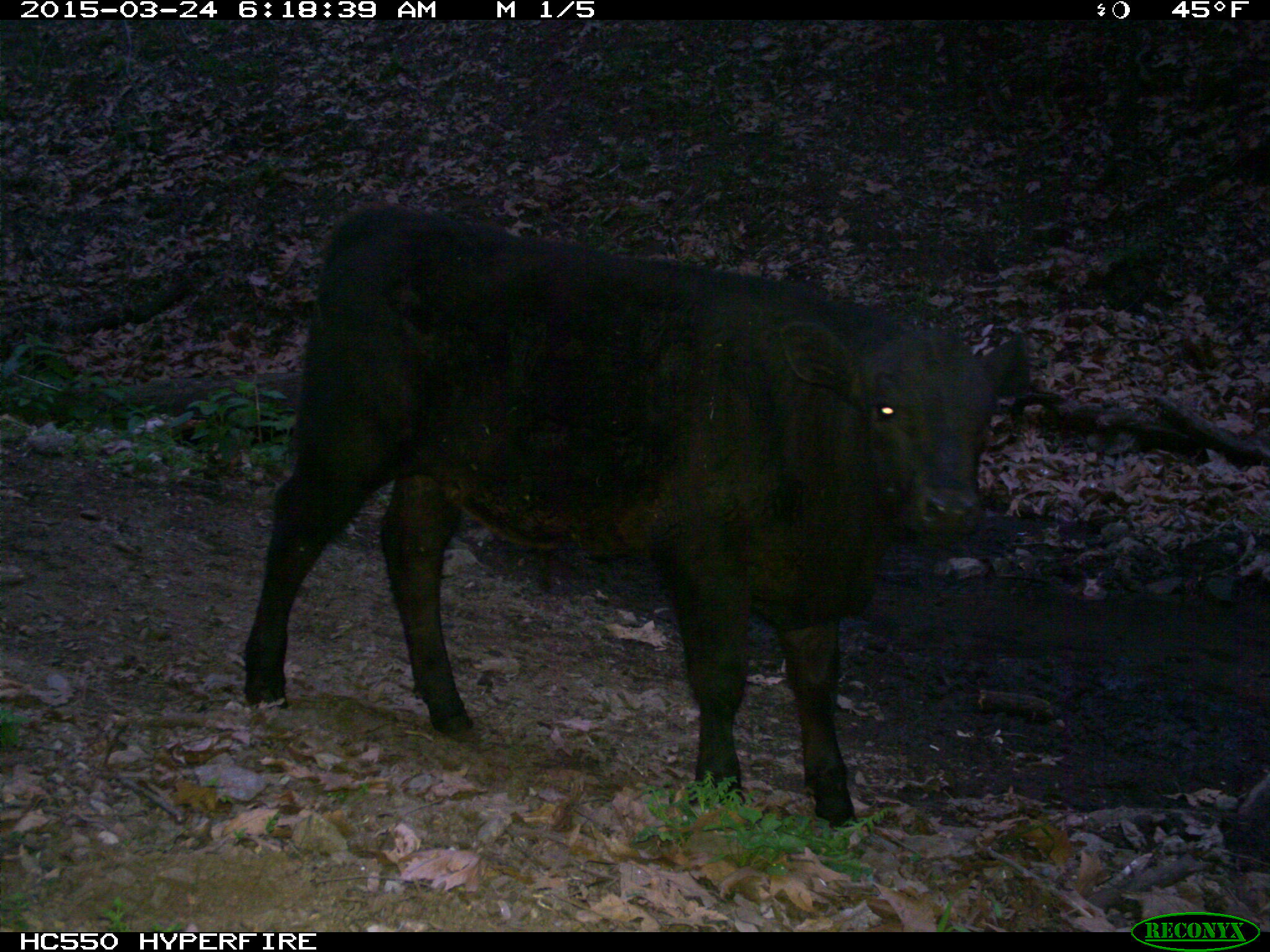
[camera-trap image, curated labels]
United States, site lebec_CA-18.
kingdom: Animalia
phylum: Chordata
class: Mammalia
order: Artiodactyla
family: Bovidae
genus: Bos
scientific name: Bos taurus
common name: domestic cow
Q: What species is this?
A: Bos taurus (domestic cow).